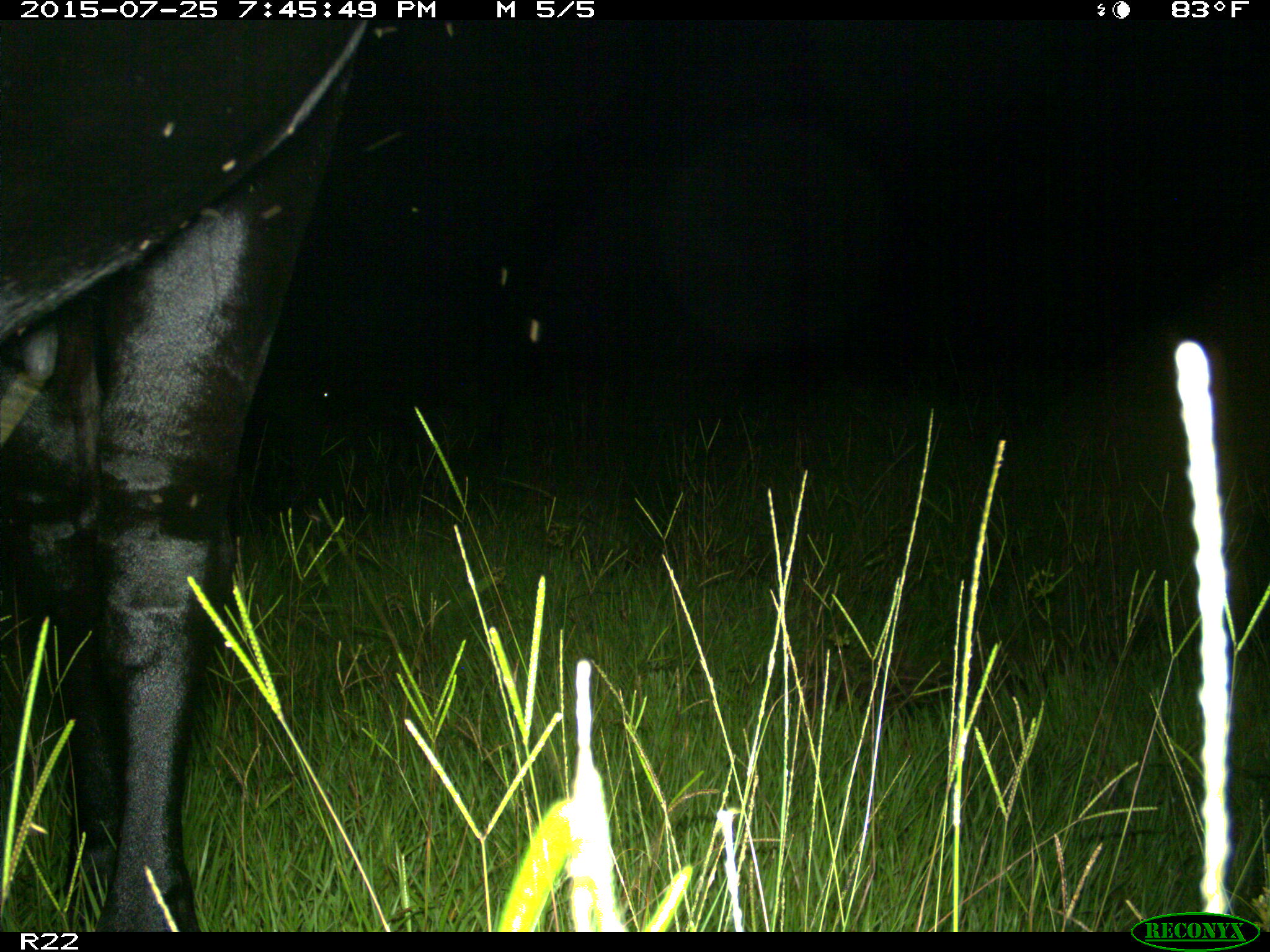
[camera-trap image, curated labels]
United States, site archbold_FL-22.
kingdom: Animalia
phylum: Chordata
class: Mammalia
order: Artiodactyla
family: Bovidae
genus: Bos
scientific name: Bos taurus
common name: domestic cow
Bos taurus (domestic cow).